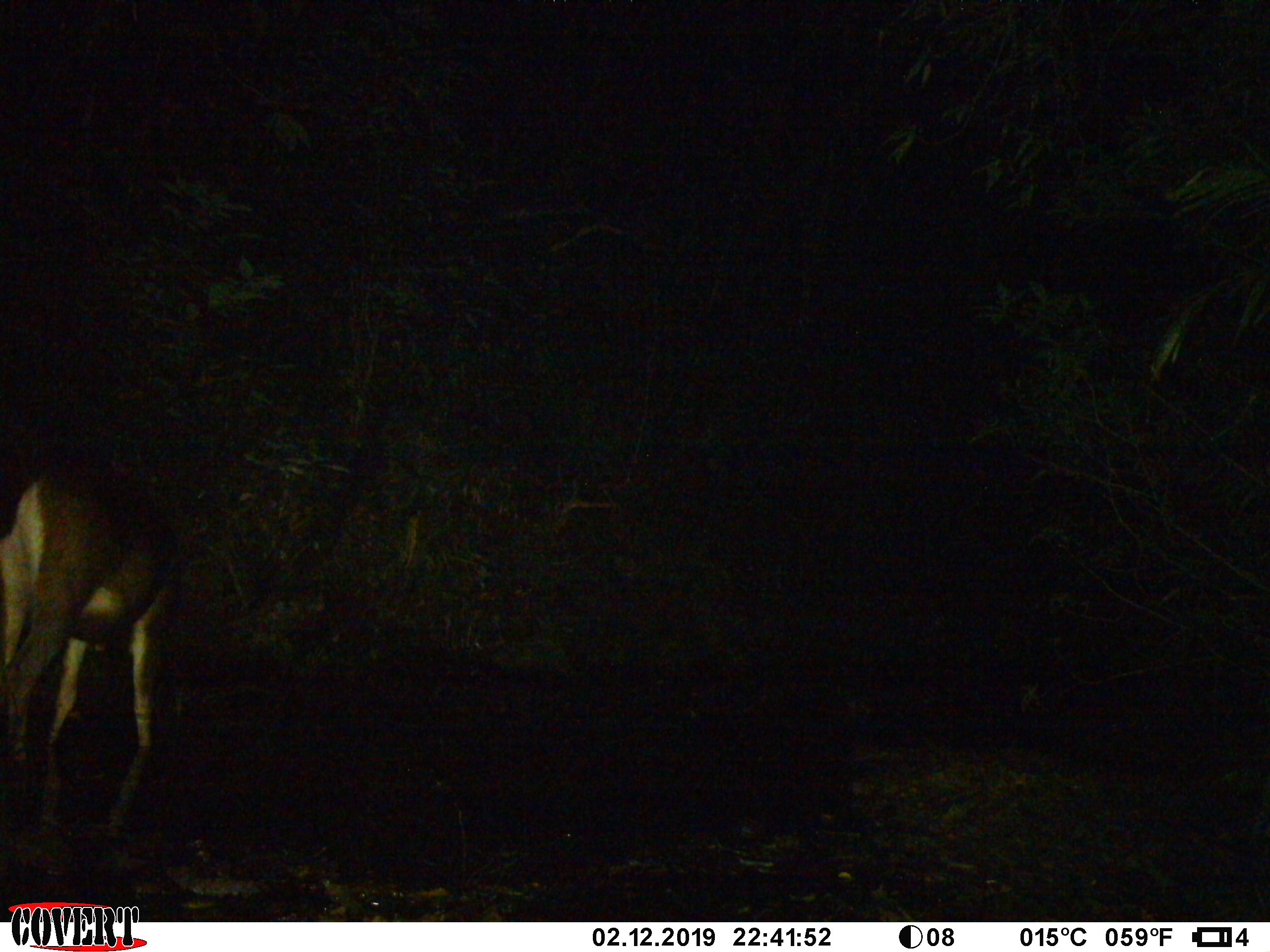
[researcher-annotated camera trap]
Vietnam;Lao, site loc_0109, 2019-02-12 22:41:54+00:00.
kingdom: Animalia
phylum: Chordata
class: Mammalia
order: Artiodactyla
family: Cervidae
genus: Rusa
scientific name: Rusa unicolor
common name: sambar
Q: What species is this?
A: Sambar (Rusa unicolor).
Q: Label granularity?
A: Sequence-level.